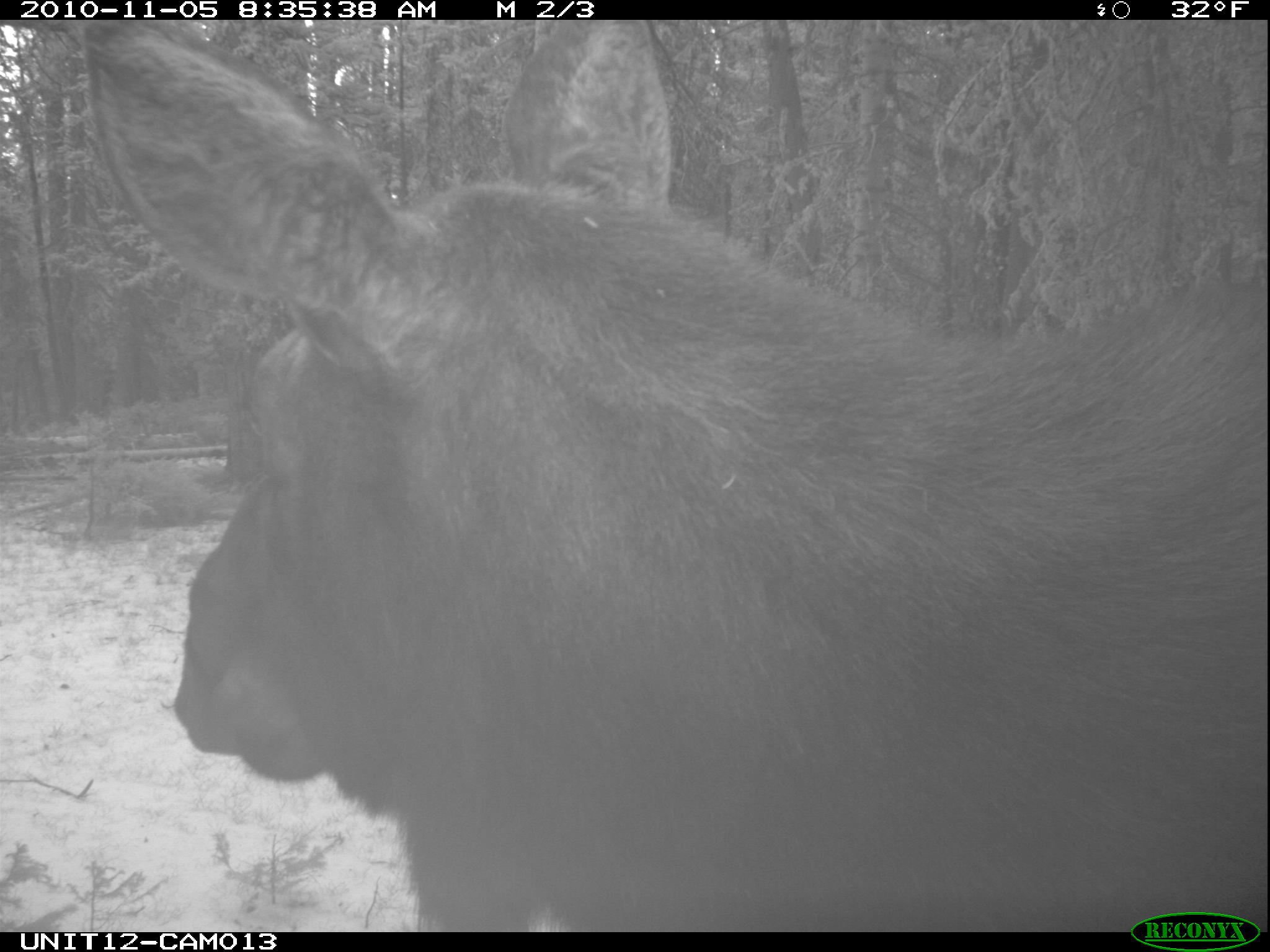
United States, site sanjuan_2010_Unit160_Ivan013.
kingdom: Animalia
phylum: Chordata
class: Mammalia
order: Artiodactyla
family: Cervidae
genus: Alces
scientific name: Alces alces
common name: moose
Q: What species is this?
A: Alces alces (moose).